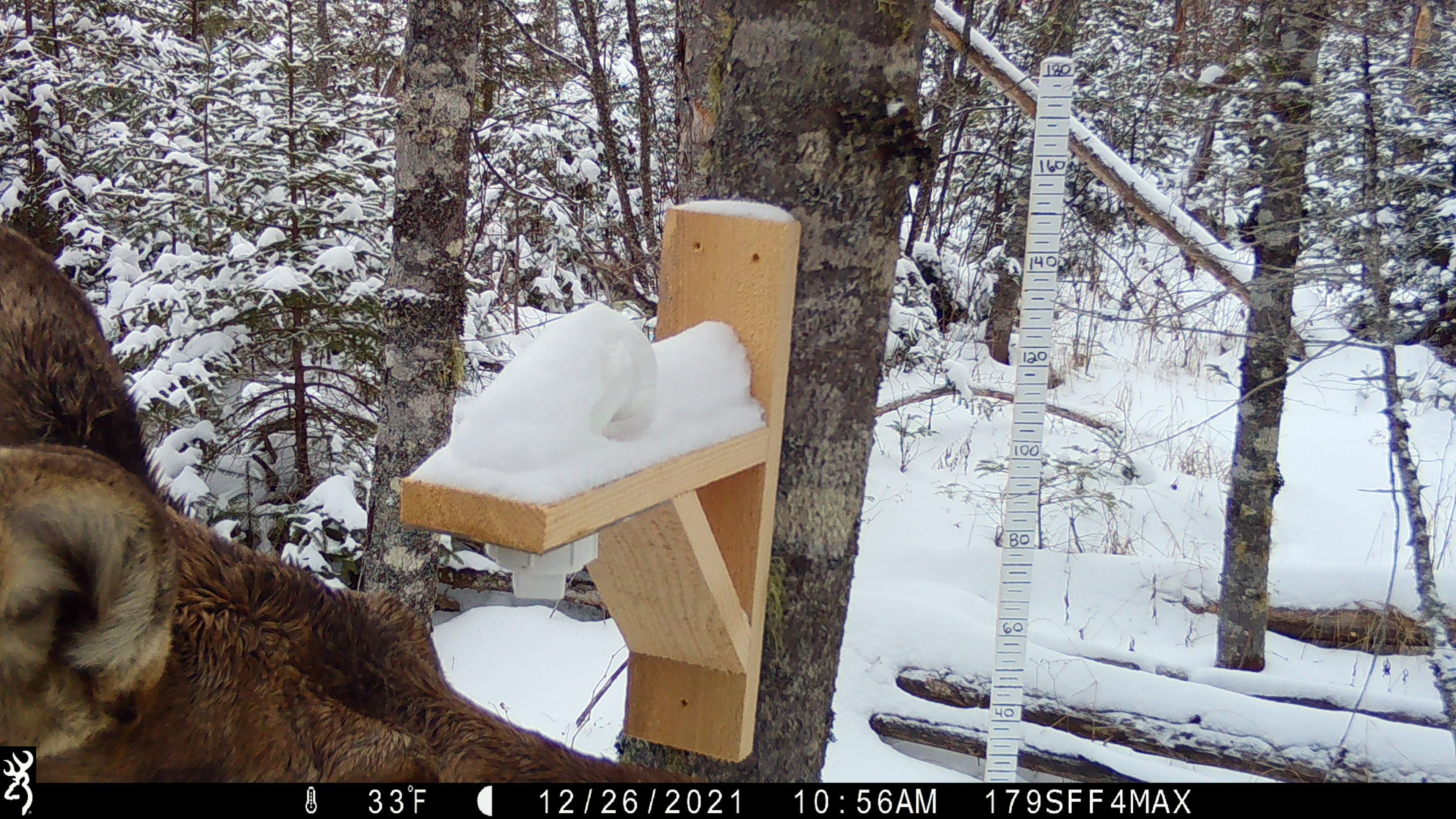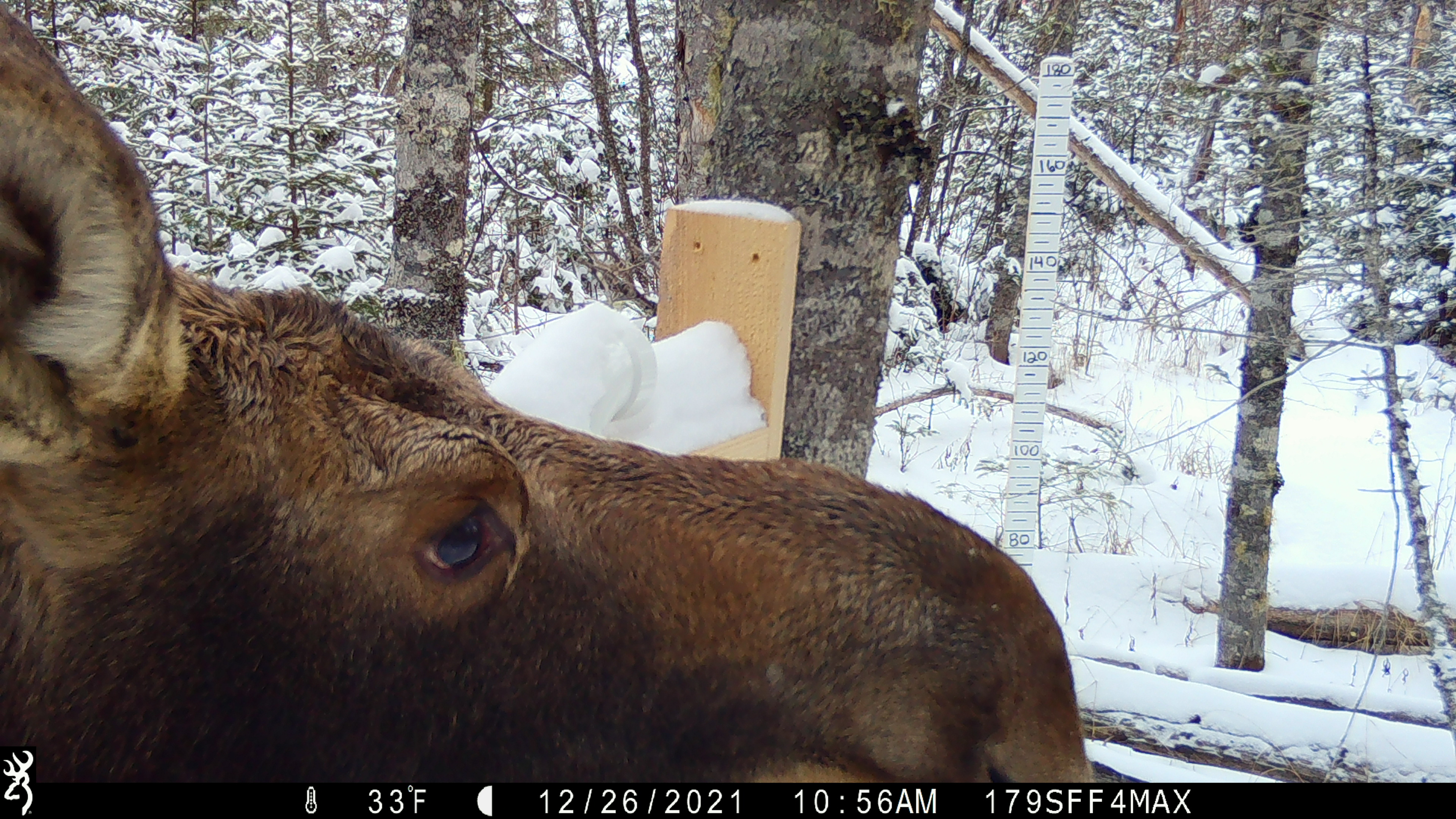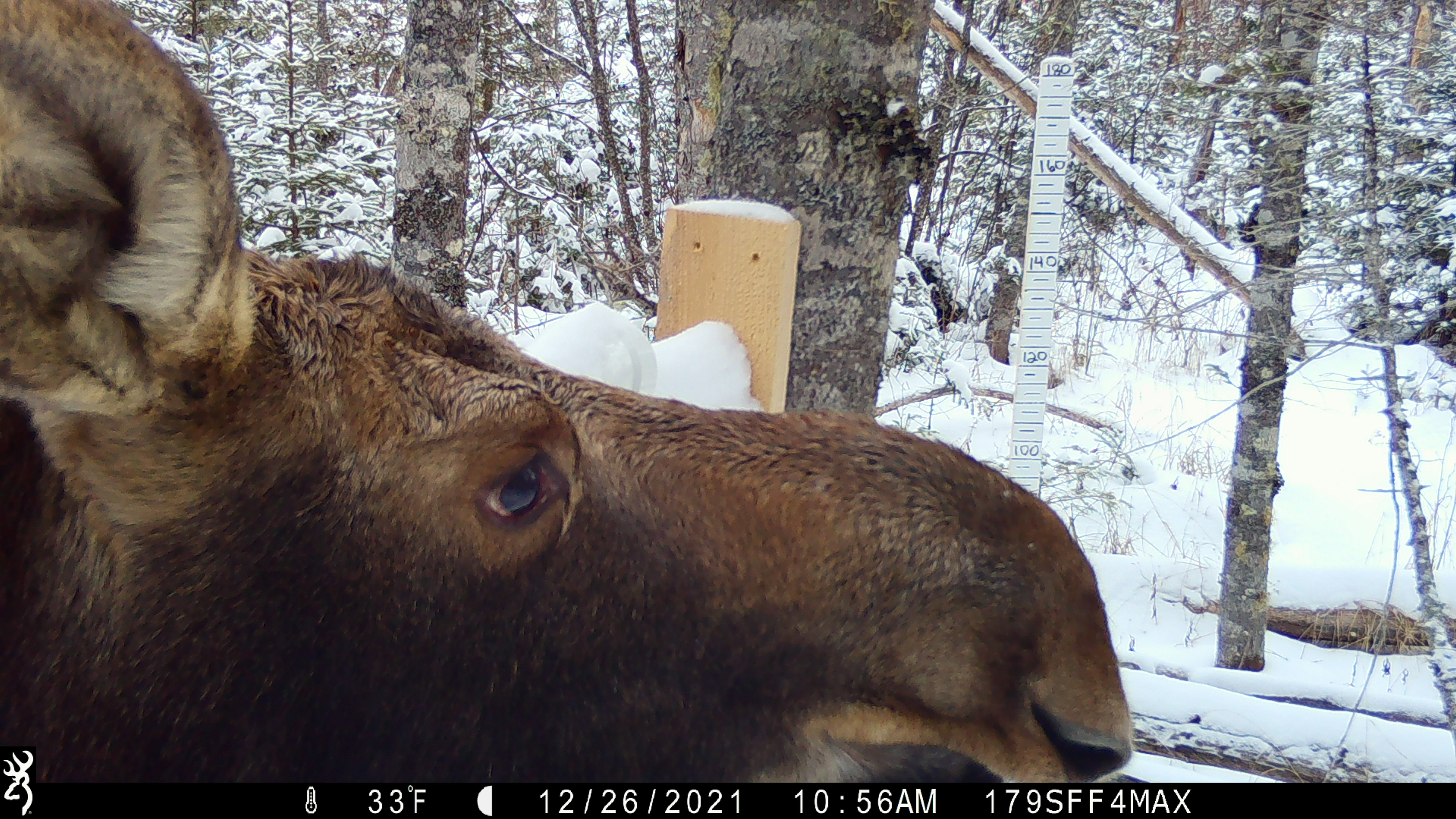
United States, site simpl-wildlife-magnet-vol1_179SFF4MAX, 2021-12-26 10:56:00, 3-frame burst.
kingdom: Animalia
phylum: Chordata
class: Mammalia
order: Artiodactyla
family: Cervidae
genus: Alces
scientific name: Alces alces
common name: moose